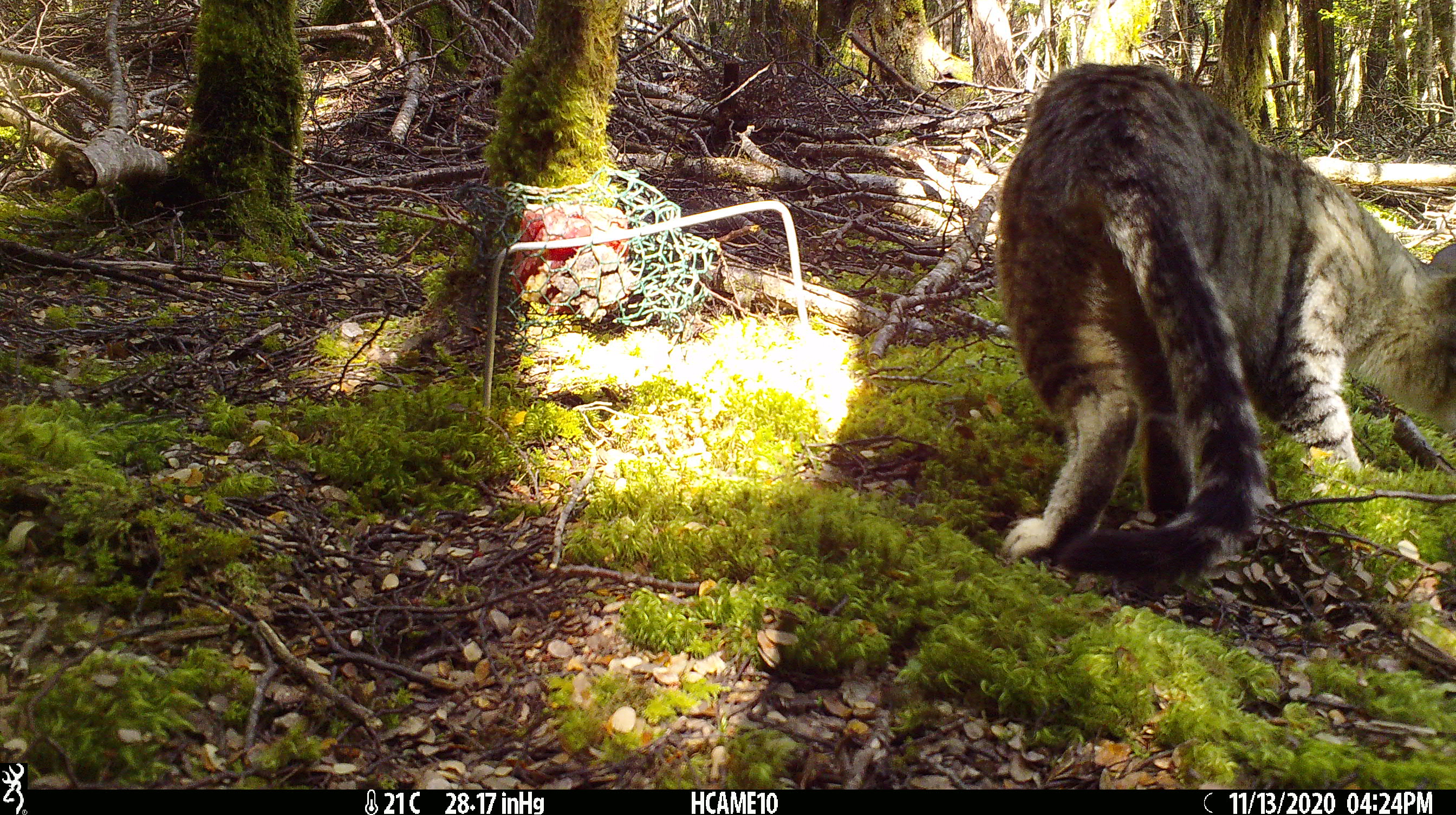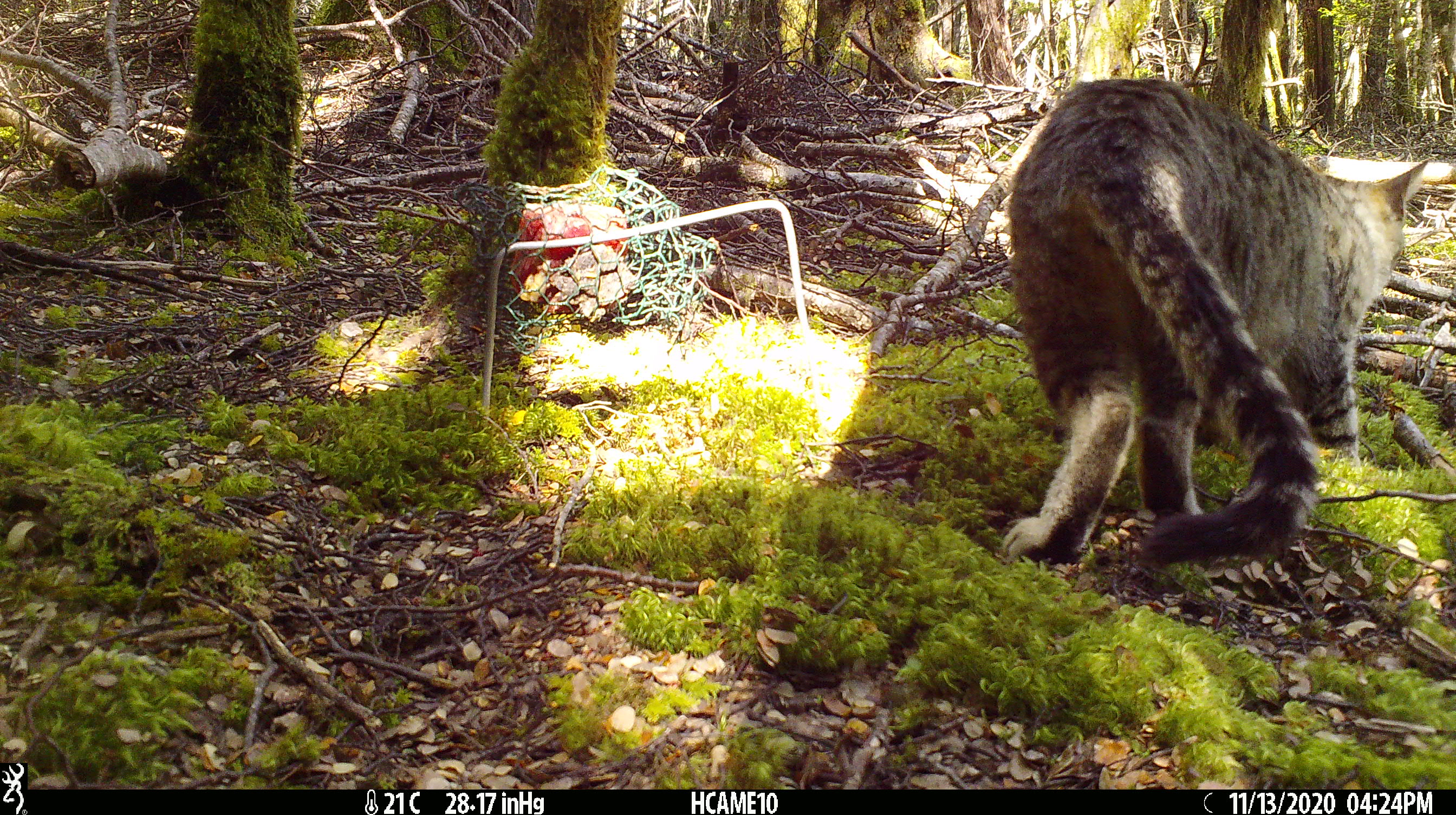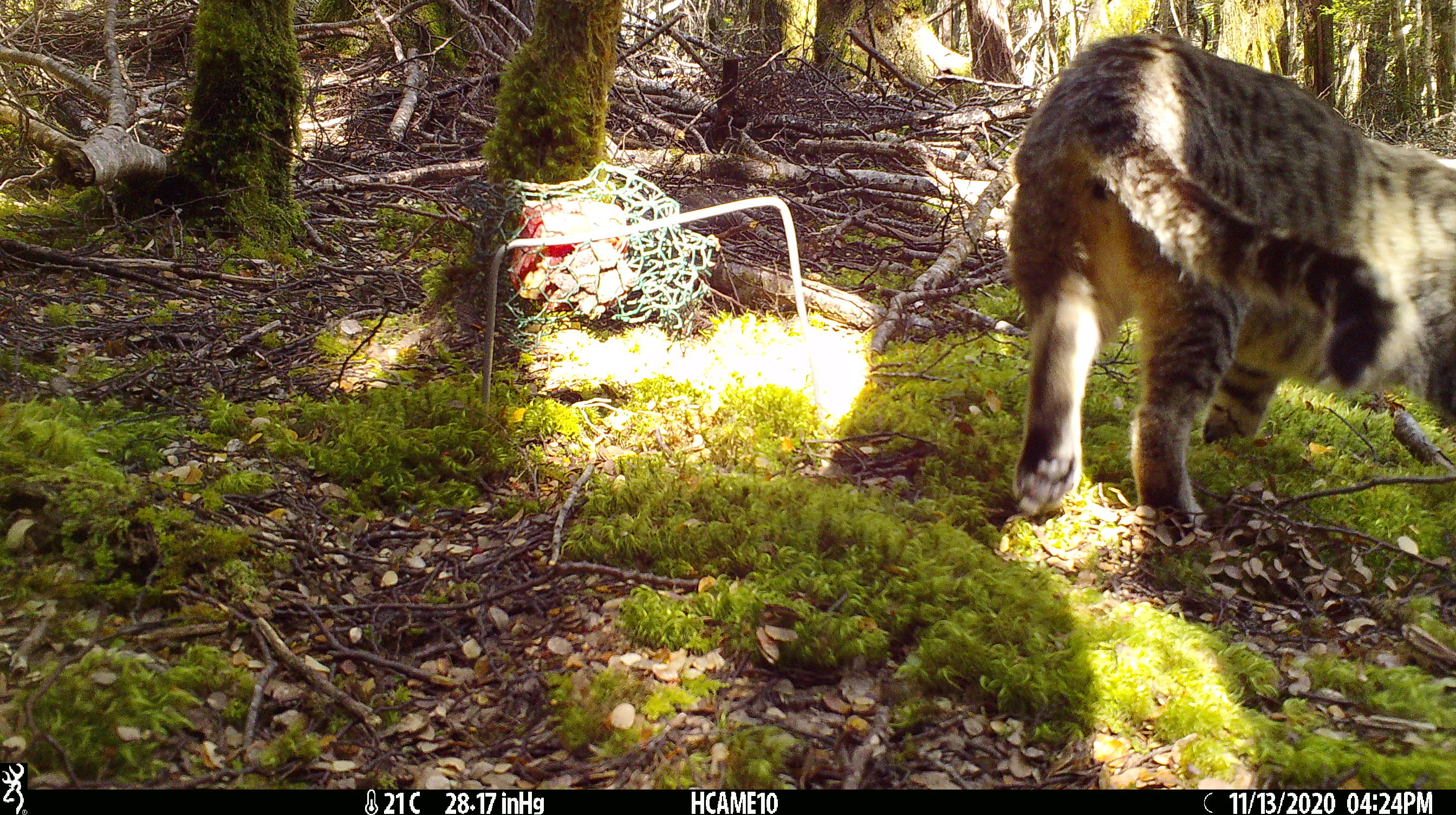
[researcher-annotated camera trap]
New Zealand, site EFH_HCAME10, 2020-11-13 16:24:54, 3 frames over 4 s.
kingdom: Animalia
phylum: Chordata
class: Mammalia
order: Carnivora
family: Felidae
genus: Felis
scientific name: Felis catus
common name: domestic cat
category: cat